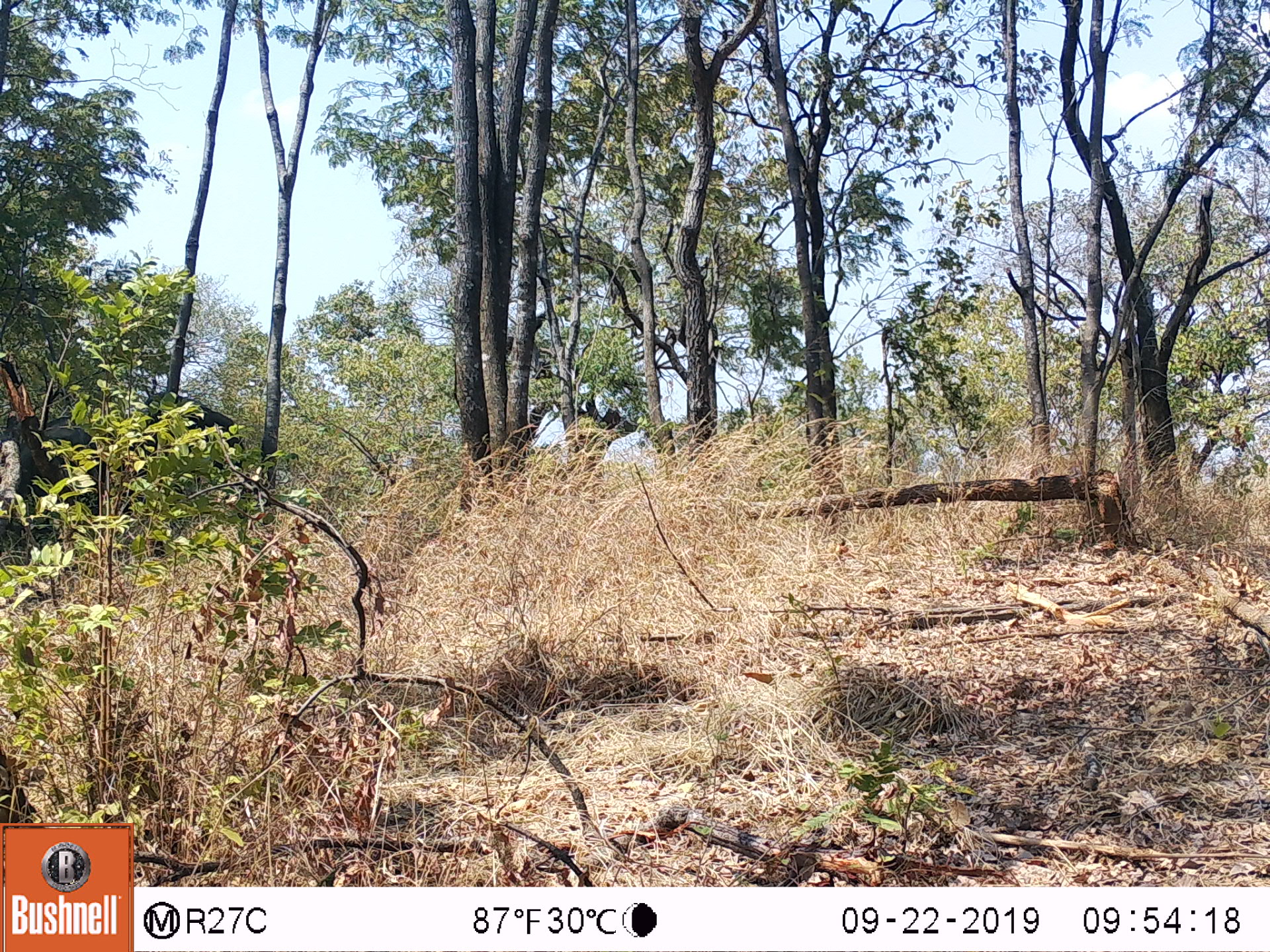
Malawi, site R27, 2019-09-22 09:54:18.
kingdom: Animalia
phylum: Chordata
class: Mammalia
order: Proboscidea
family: Elephantidae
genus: Loxodonta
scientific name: Loxodonta africana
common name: african savanna elephant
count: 1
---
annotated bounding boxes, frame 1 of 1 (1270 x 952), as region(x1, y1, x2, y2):
african savanna elephant: region(21, 394, 259, 563)